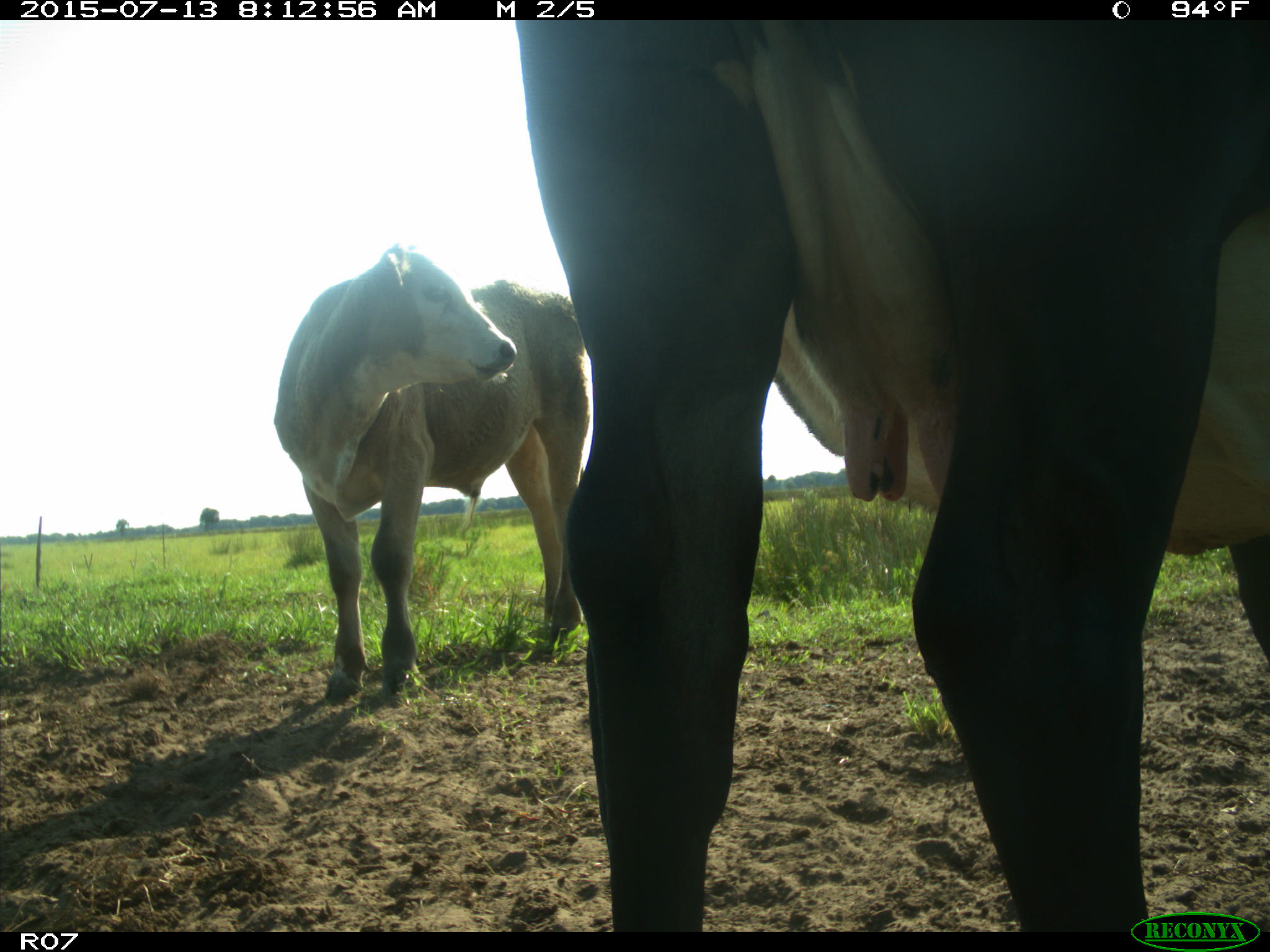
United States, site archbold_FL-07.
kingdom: Animalia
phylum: Chordata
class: Mammalia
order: Artiodactyla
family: Bovidae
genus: Bos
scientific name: Bos taurus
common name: domestic cow